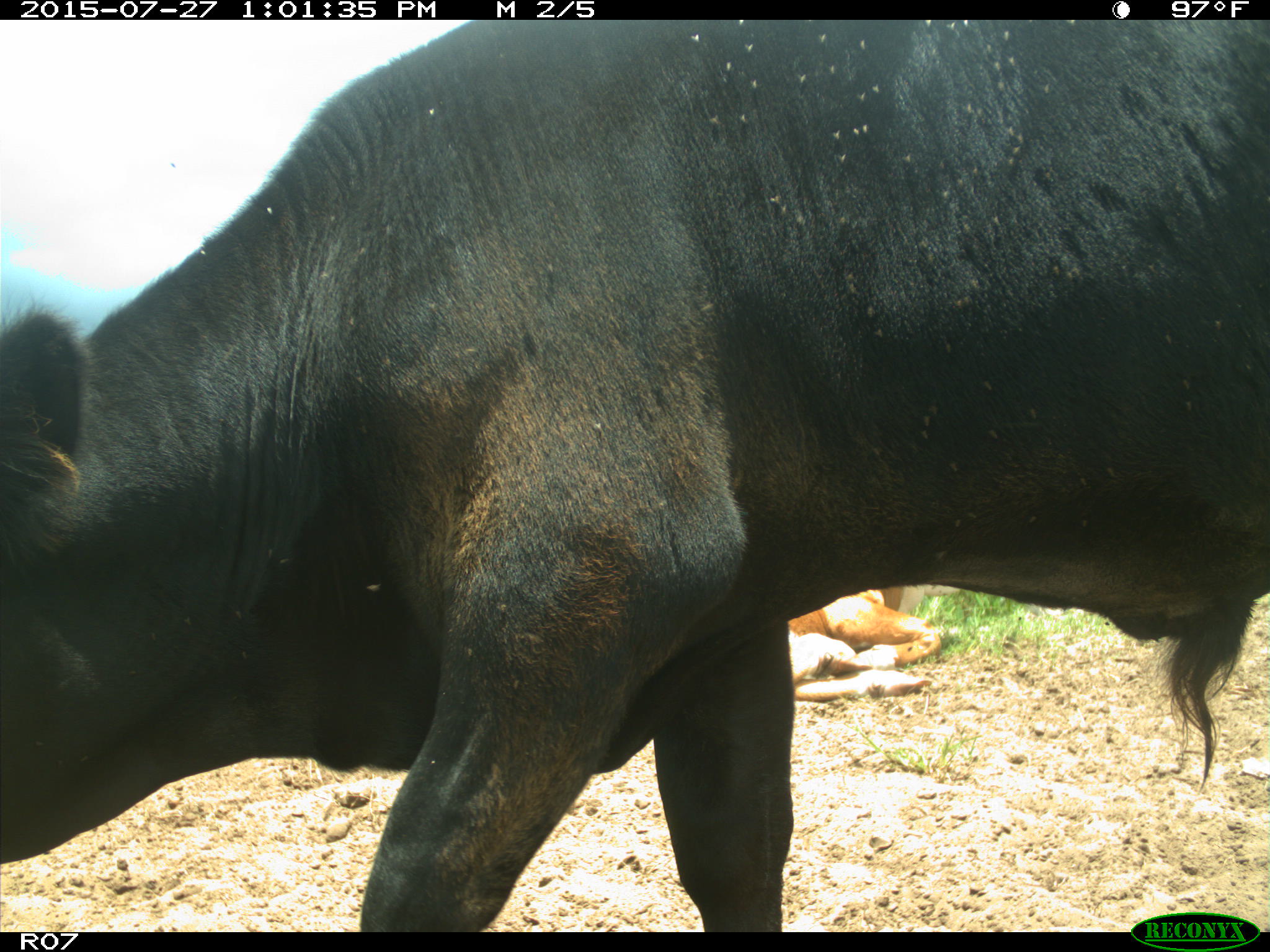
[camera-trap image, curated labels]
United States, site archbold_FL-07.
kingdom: Animalia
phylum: Chordata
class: Mammalia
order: Artiodactyla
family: Bovidae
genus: Bos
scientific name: Bos taurus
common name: domestic cow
Bos taurus (domestic cow).